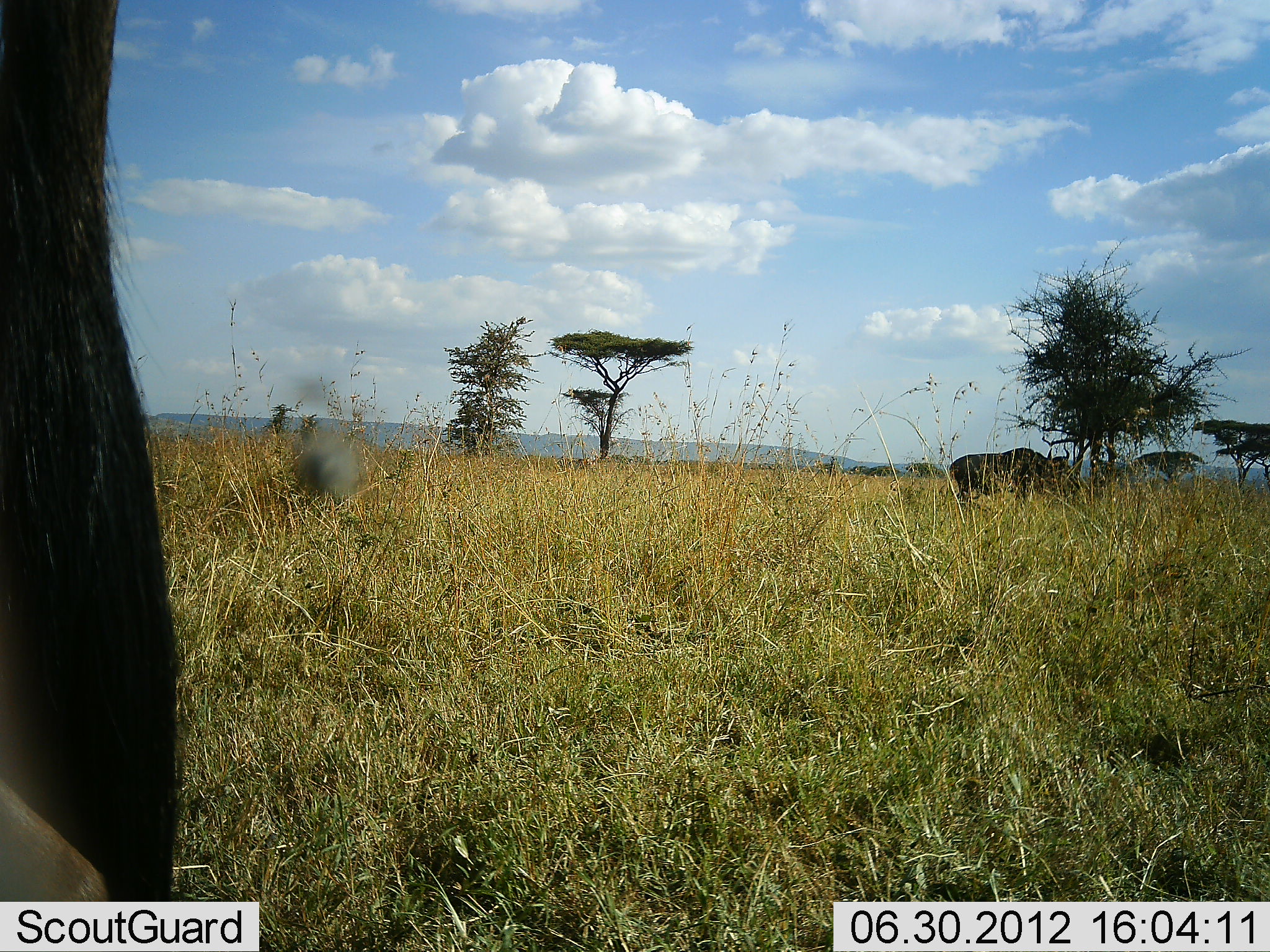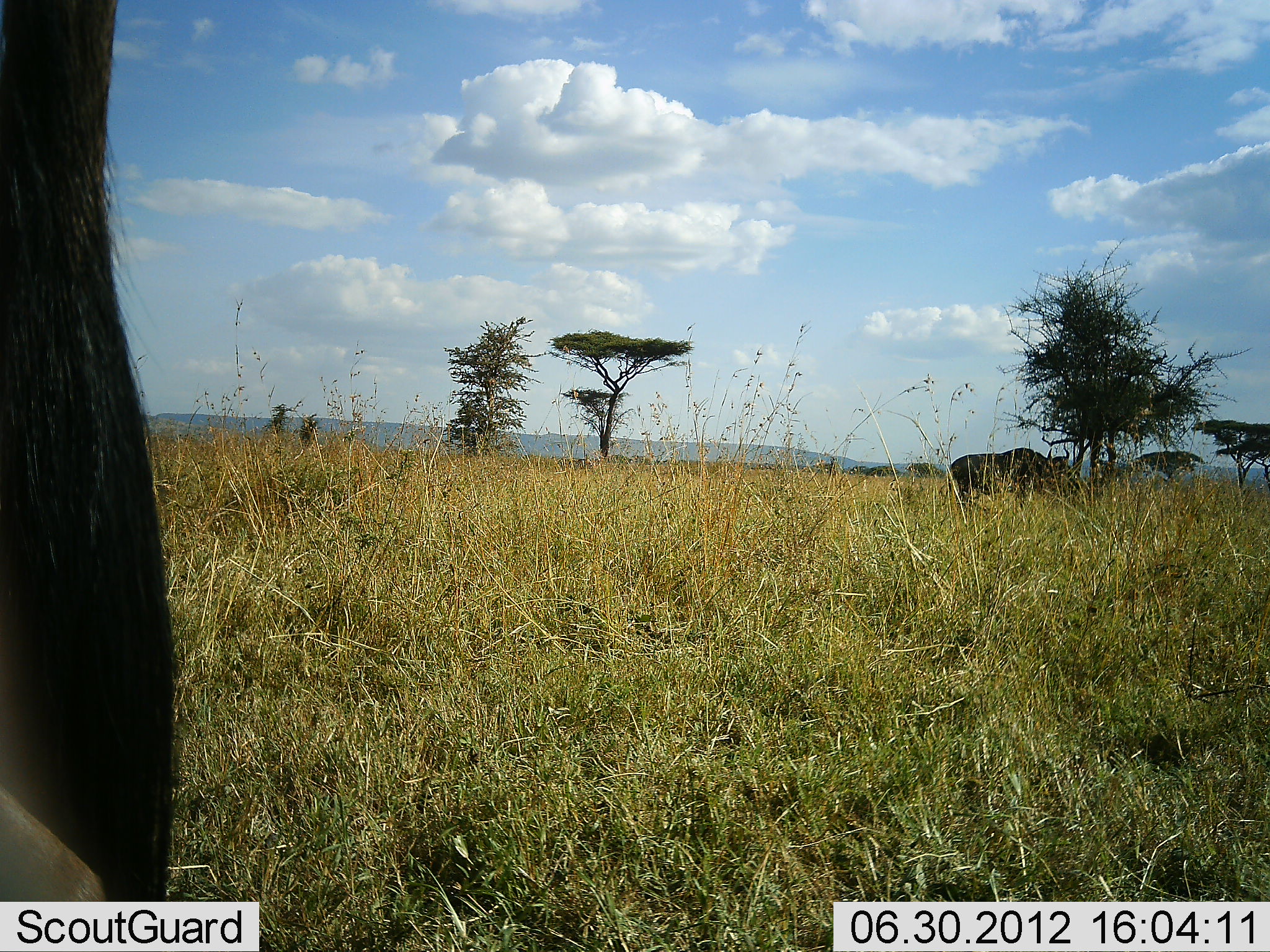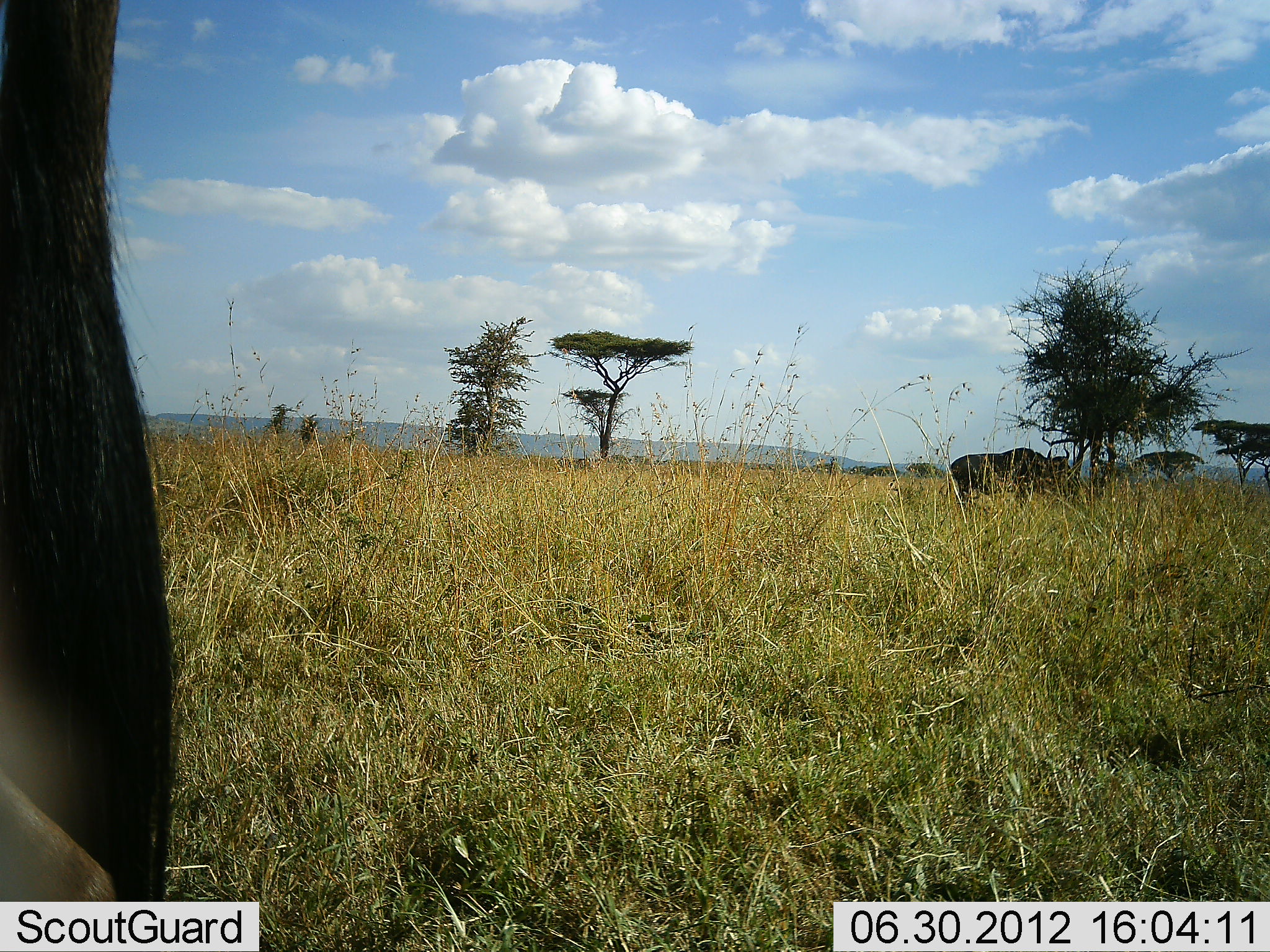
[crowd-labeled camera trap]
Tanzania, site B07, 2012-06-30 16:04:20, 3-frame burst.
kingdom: Animalia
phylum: Chordata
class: Mammalia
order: Artiodactyla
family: Bovidae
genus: Connochaetes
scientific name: Connochaetes taurinus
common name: blue wildebeest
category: wildebeest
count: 2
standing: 90%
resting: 0%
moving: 0%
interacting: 0%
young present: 0%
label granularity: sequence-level